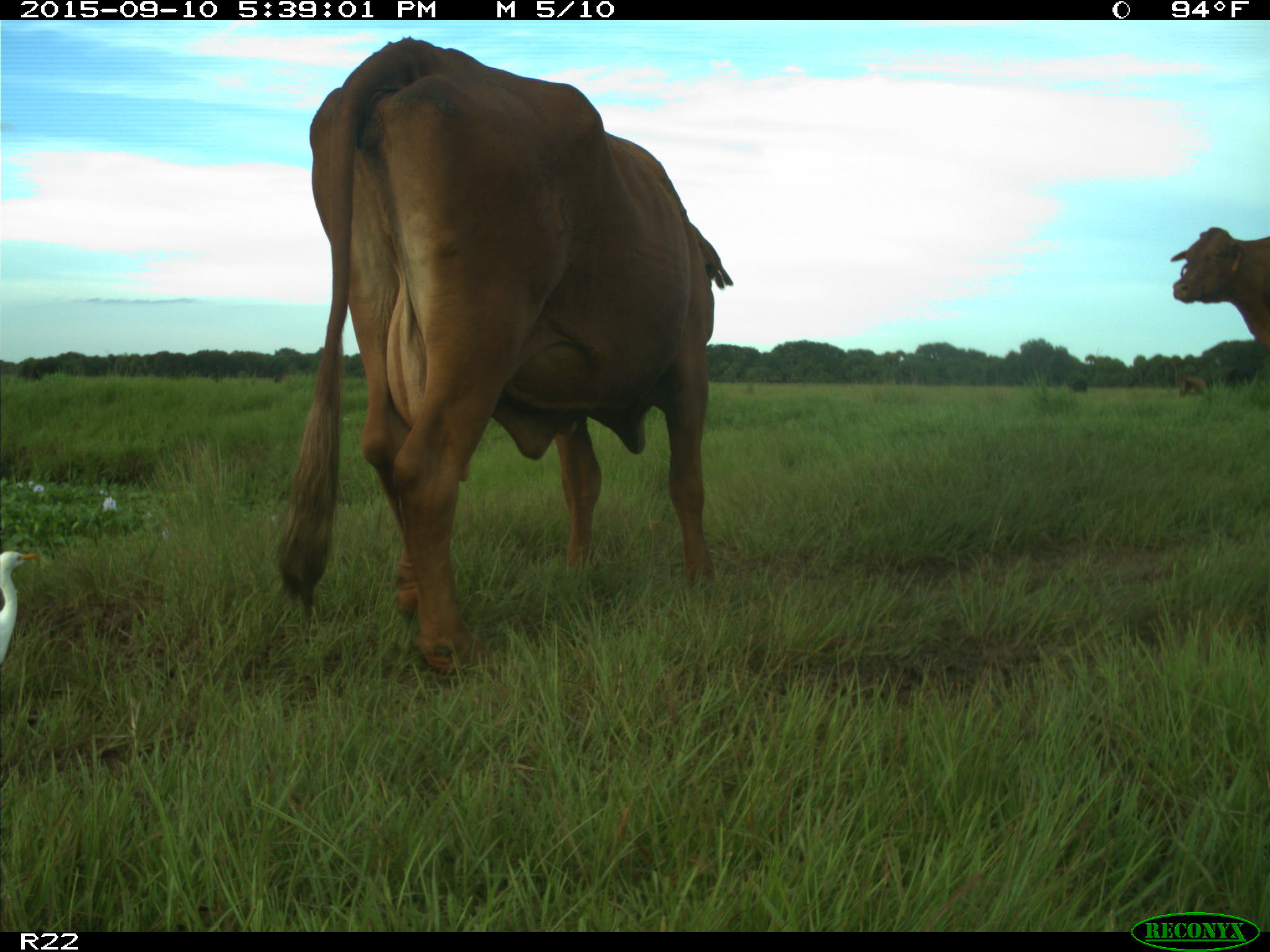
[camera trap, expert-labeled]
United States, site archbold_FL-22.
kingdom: Animalia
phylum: Chordata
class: Mammalia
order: Artiodactyla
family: Bovidae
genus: Bos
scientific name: Bos taurus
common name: domestic cow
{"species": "Bos taurus (domestic cow)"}